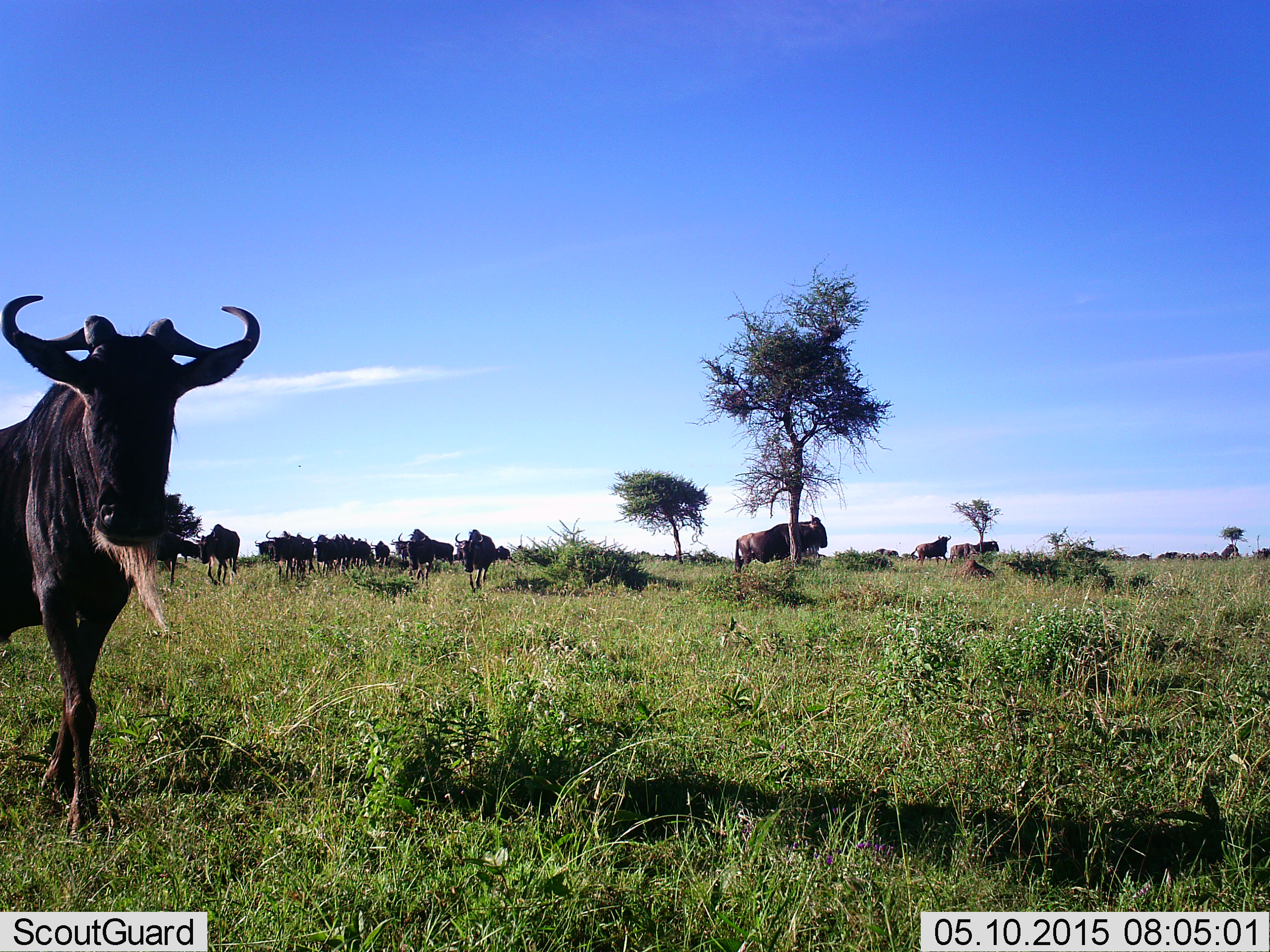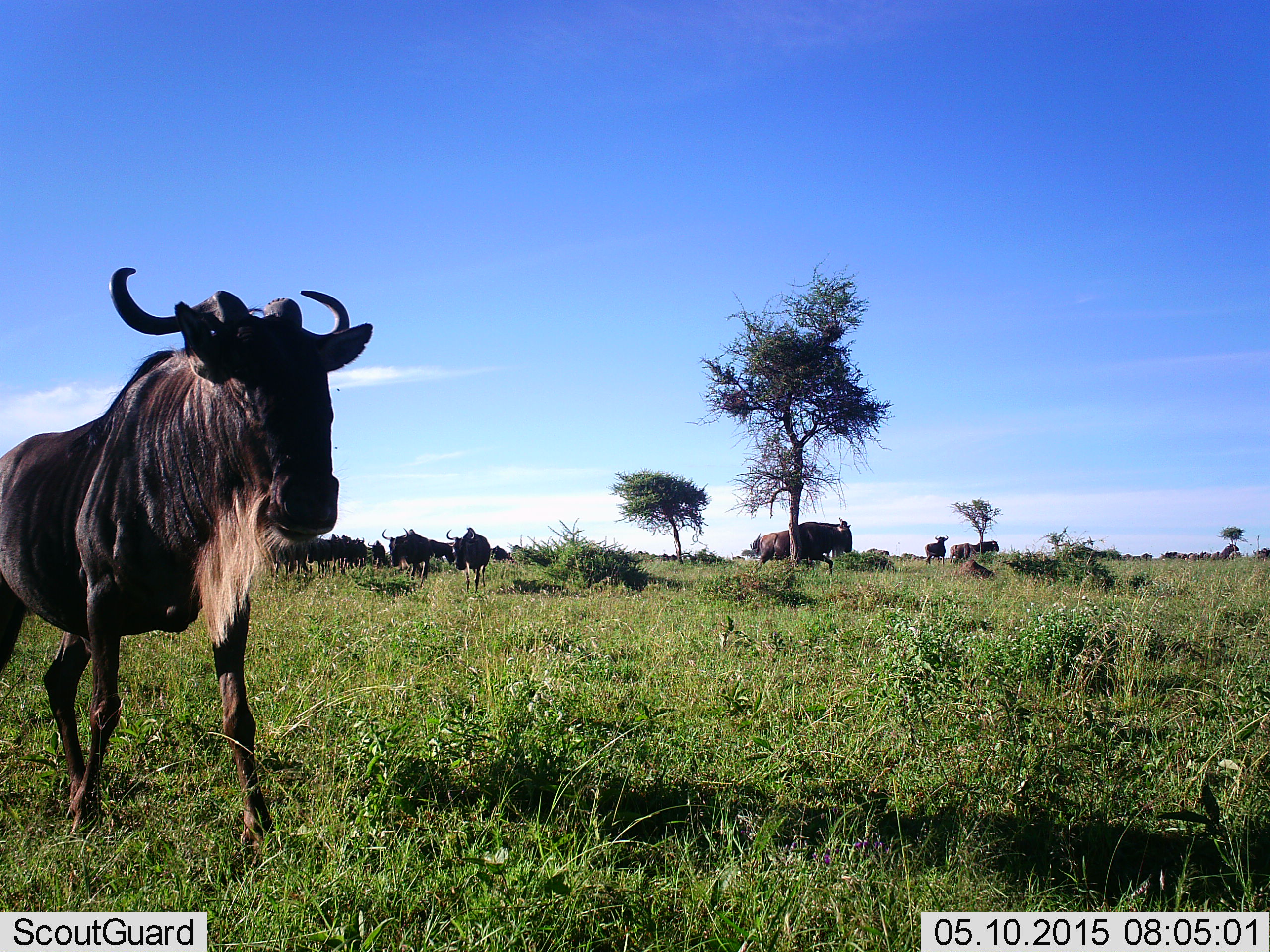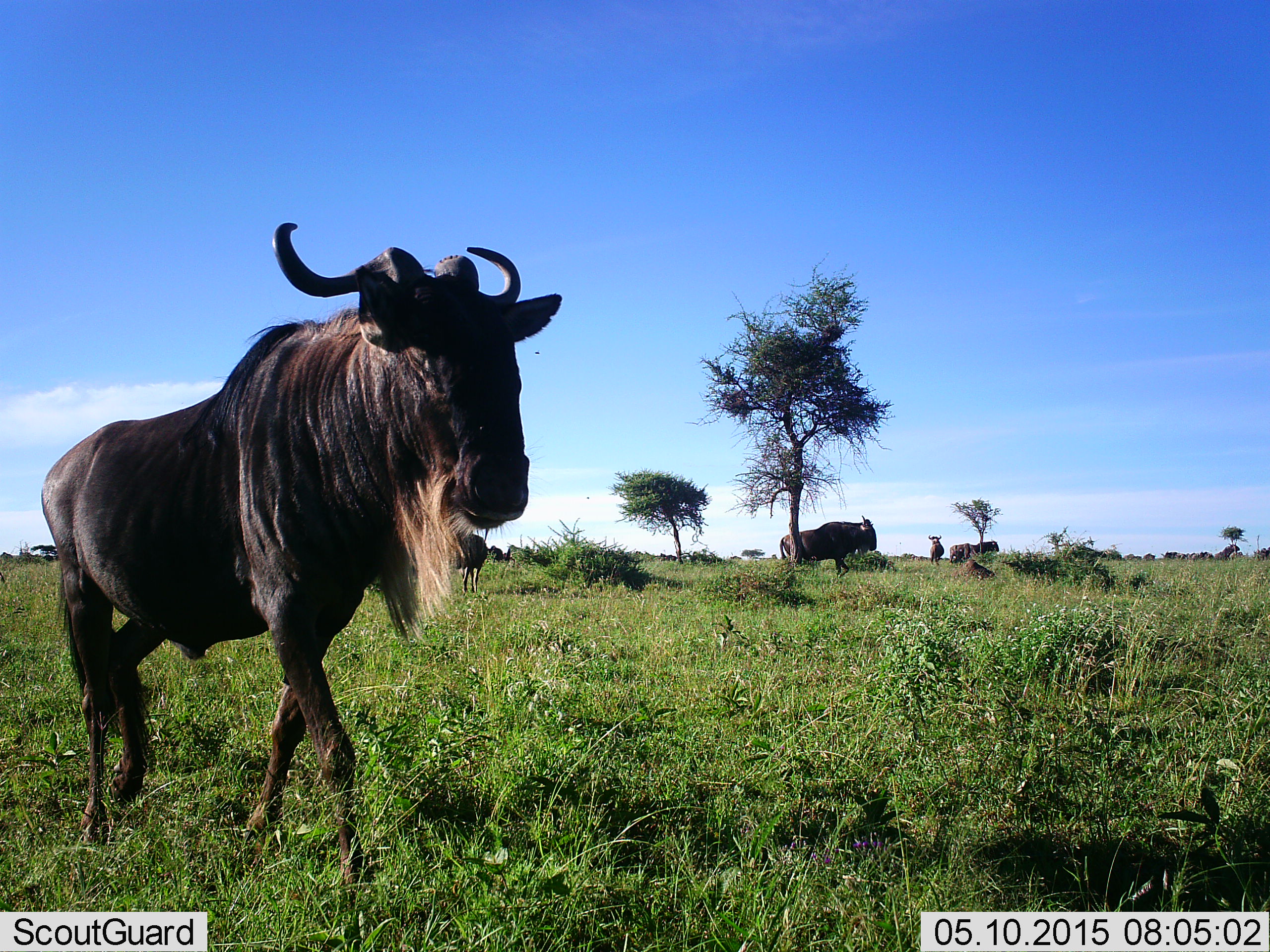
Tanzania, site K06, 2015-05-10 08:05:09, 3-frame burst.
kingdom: Animalia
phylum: Chordata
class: Mammalia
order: Artiodactyla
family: Bovidae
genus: Connochaetes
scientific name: Connochaetes taurinus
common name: blue wildebeest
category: wildebeest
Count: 11-50.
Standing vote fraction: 70%.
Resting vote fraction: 0%.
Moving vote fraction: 100%.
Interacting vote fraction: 0%.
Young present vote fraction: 0%.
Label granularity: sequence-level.